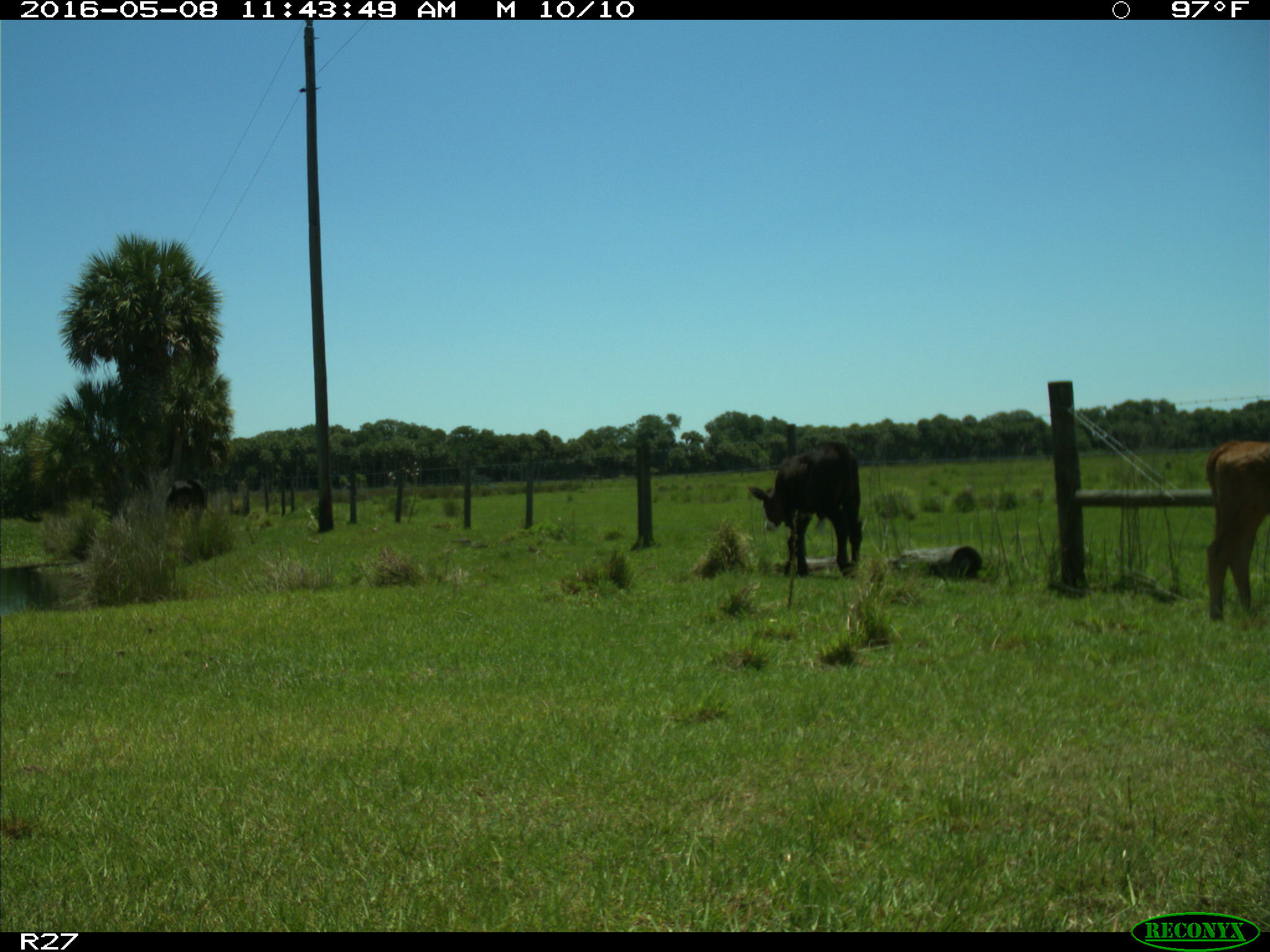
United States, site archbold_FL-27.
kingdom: Animalia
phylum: Chordata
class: Mammalia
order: Artiodactyla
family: Bovidae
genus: Bos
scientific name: Bos taurus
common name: domestic cow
Bos taurus (domestic cow).